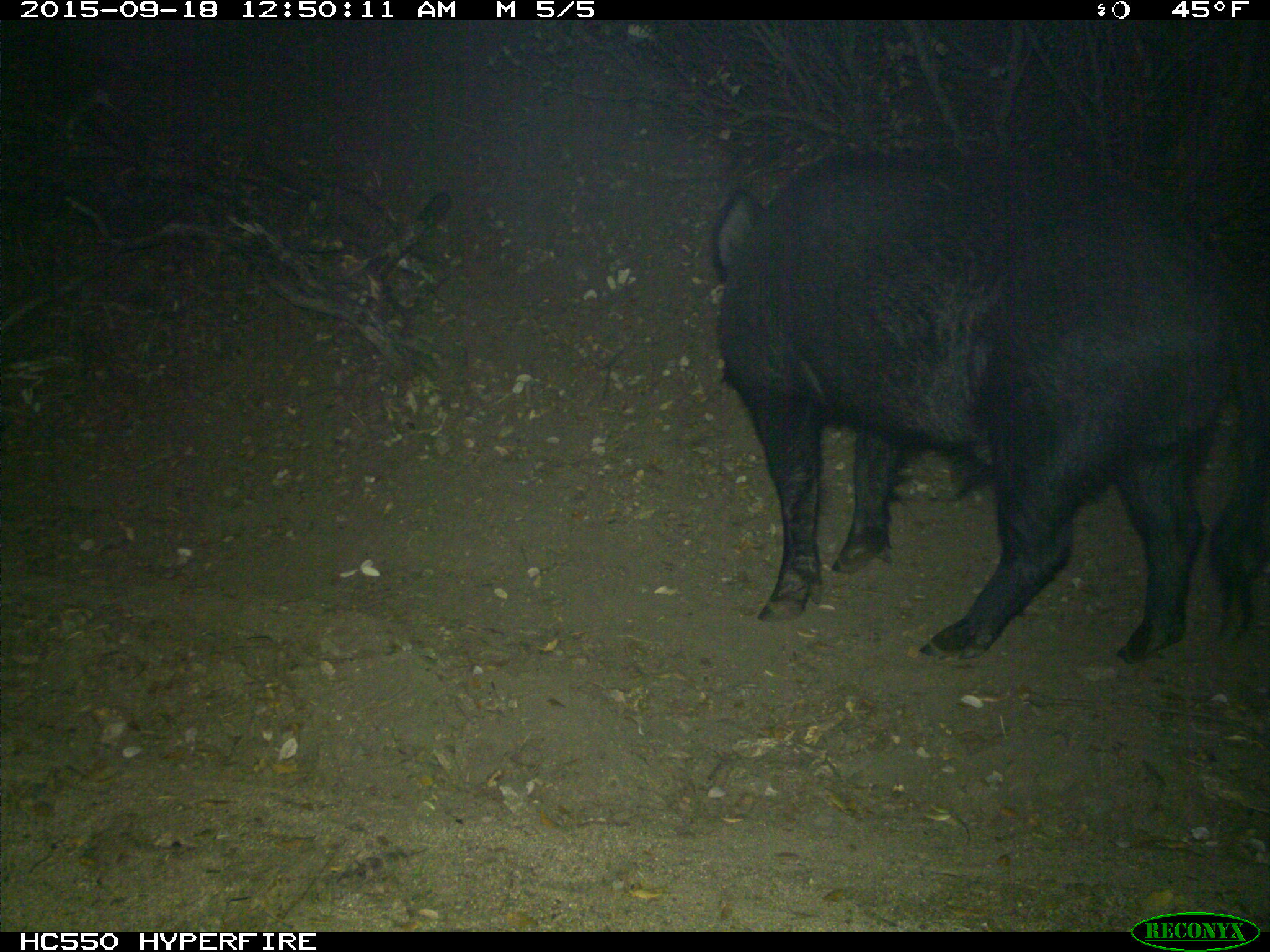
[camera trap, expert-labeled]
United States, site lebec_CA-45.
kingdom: Animalia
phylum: Chordata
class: Mammalia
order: Artiodactyla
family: Suidae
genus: Sus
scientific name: Sus scrofa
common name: wild boar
Sus scrofa (wild boar).